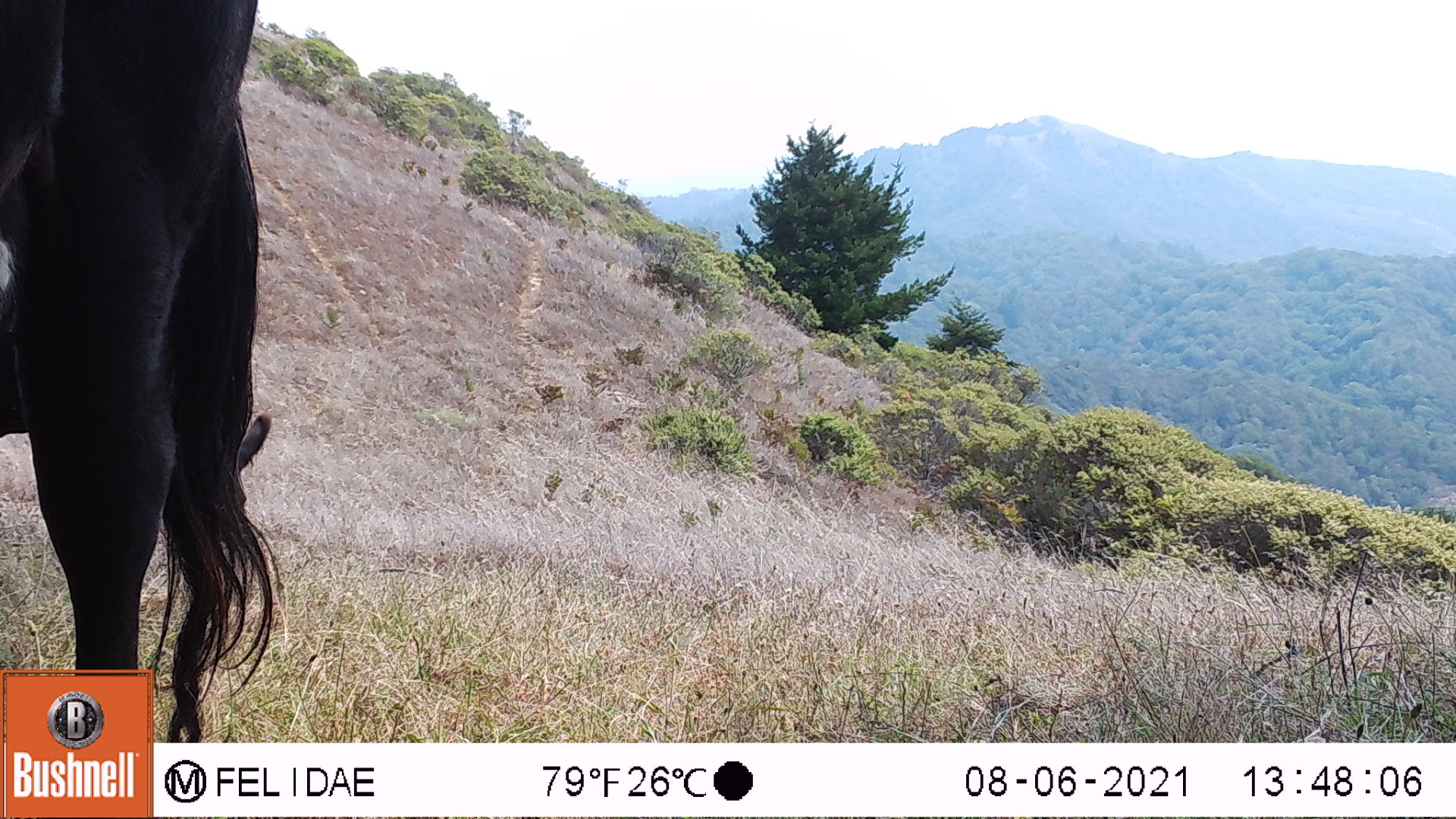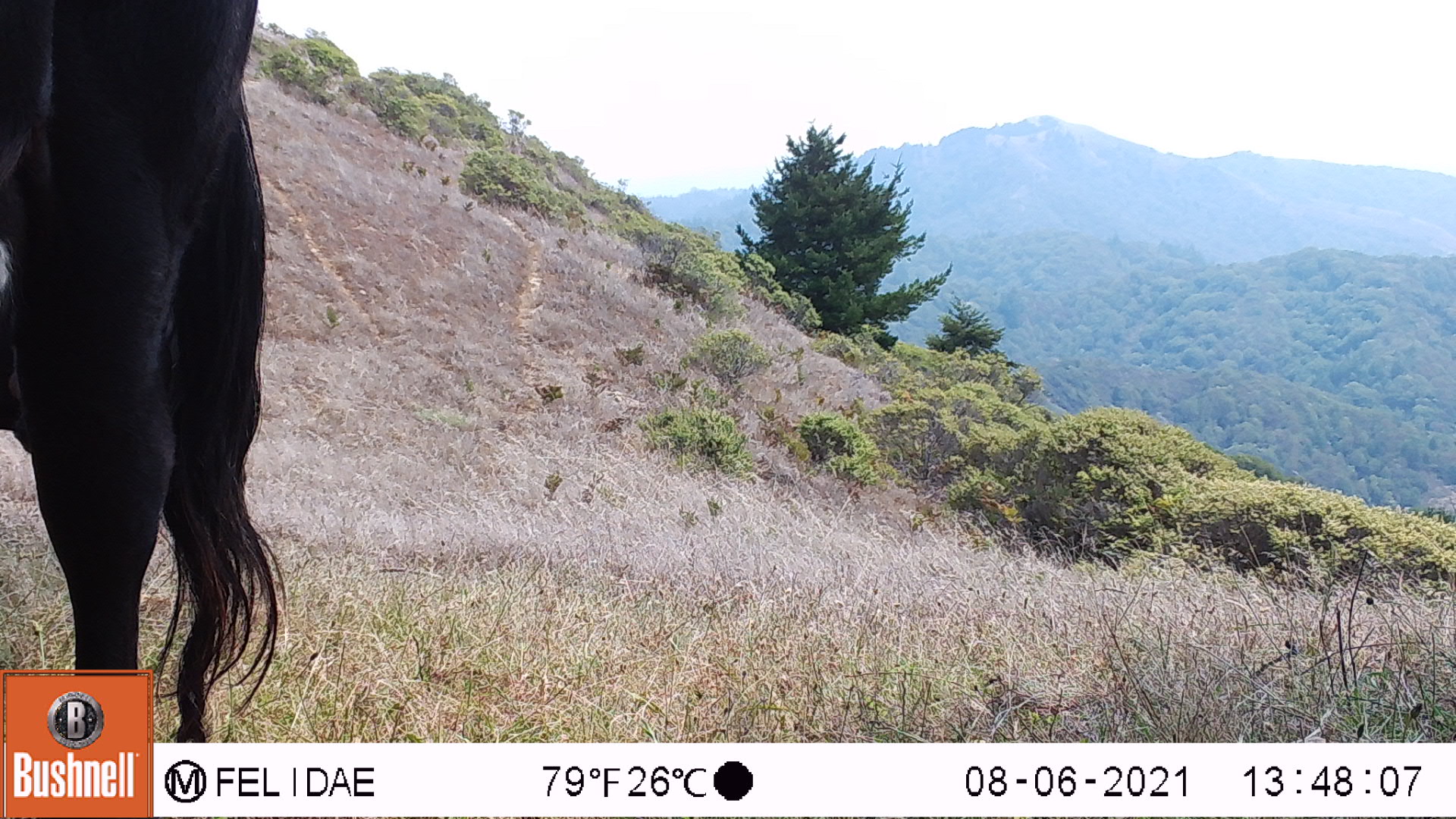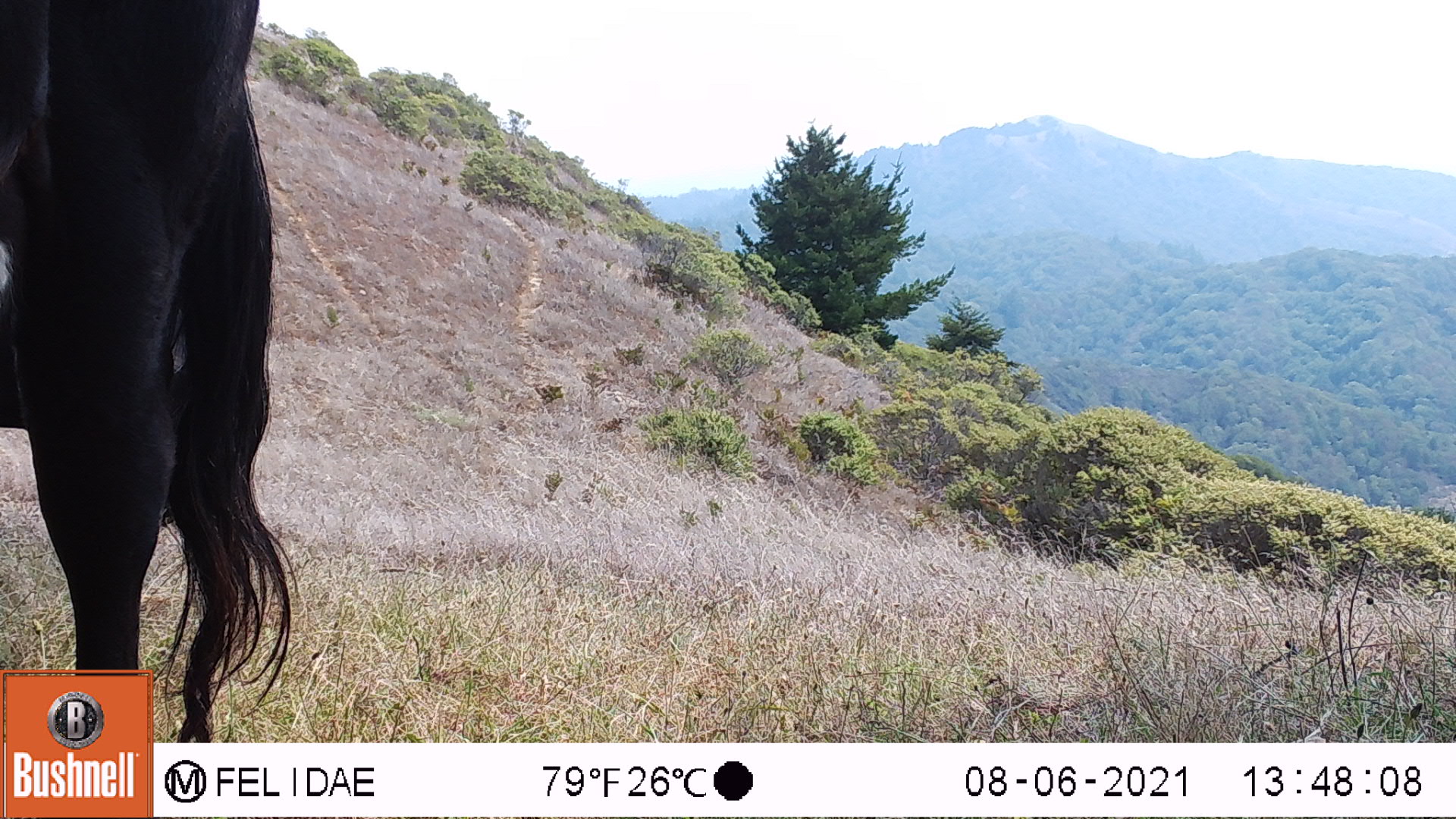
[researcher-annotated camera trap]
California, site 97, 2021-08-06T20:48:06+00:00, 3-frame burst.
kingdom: Animalia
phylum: Chordata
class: Mammalia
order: Artiodactyla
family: Bovidae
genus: Bos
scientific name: Bos taurus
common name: domestic cattle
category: cattle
Cattle (domestic cattle) (Bos taurus).